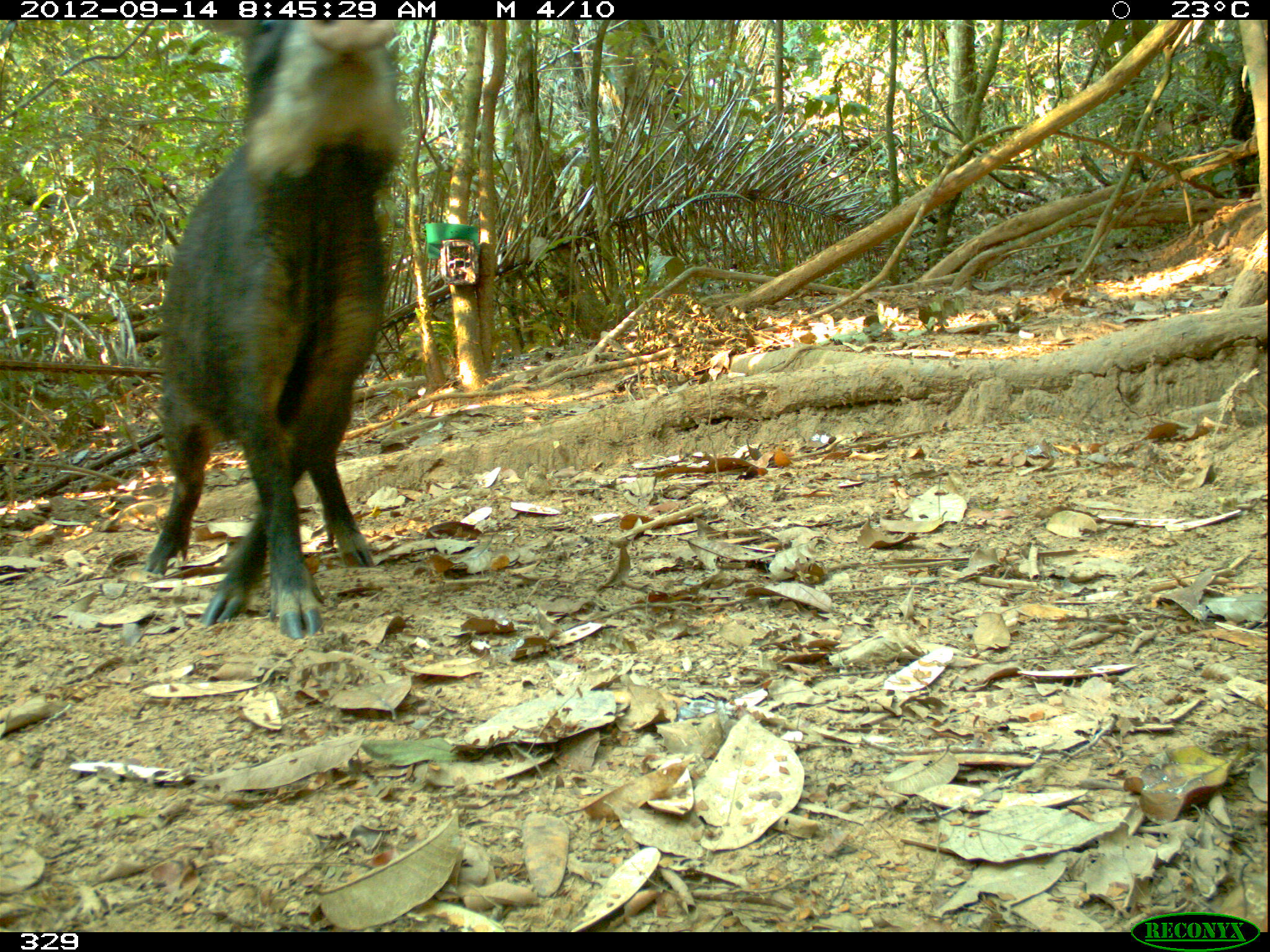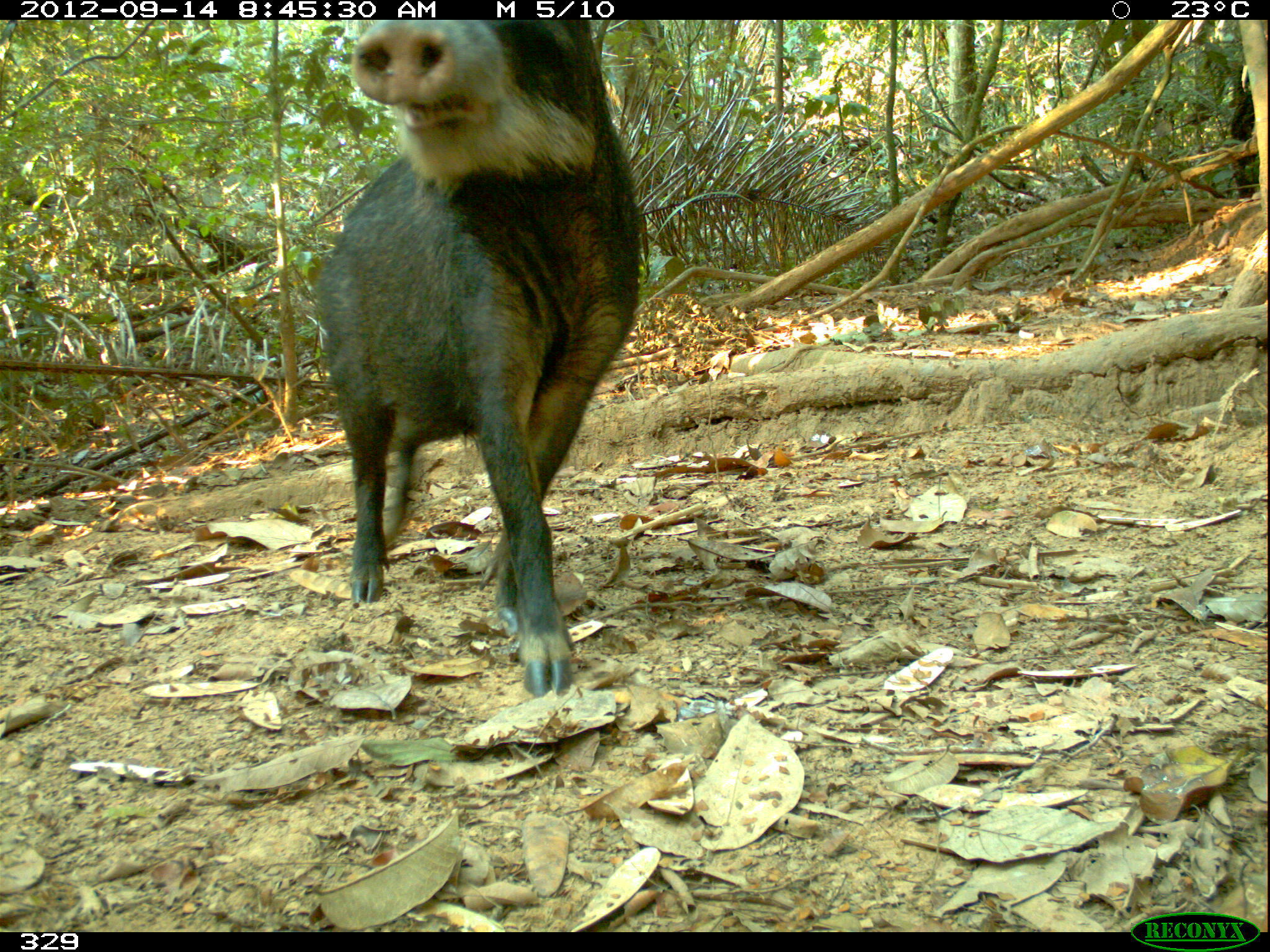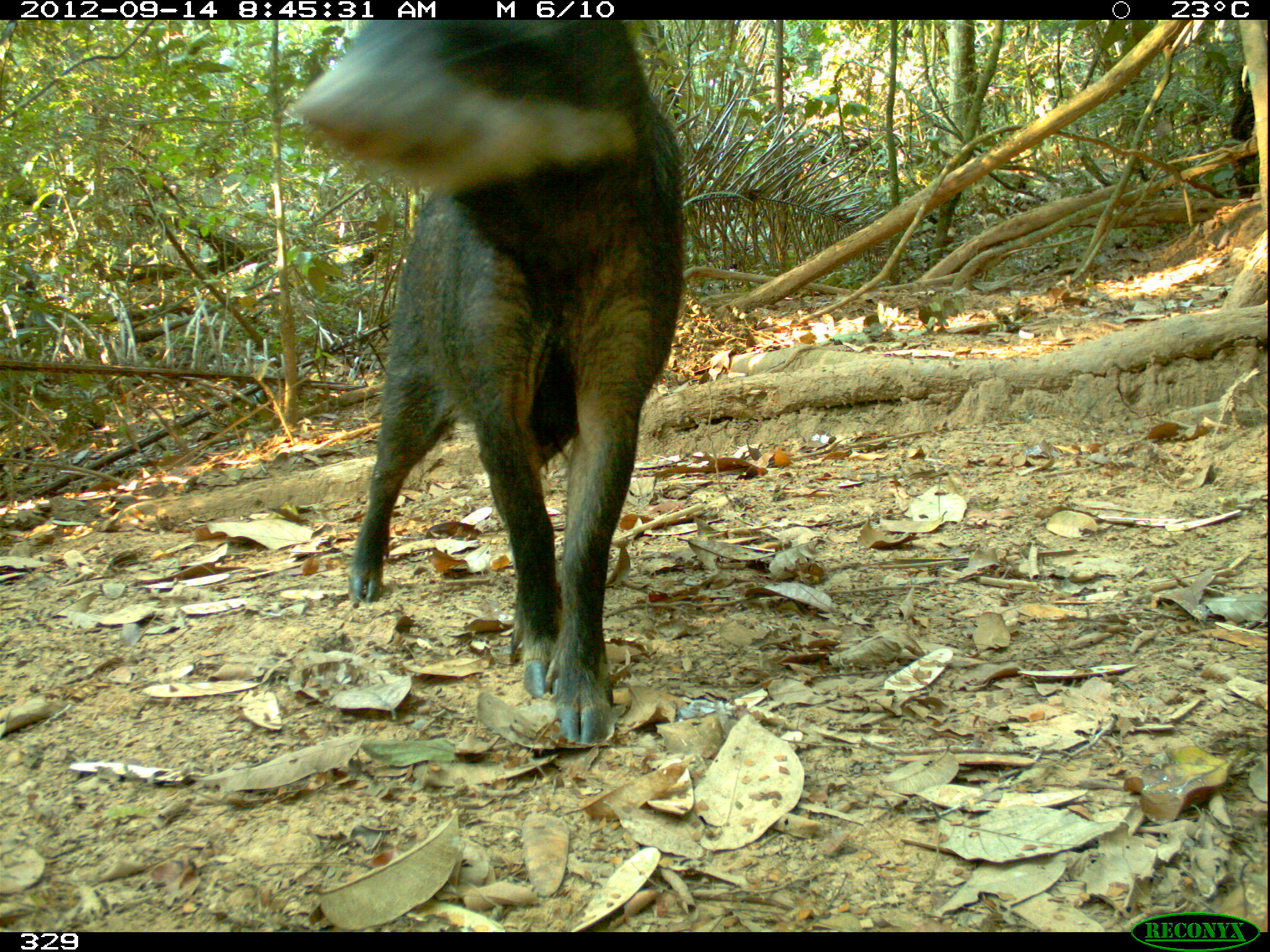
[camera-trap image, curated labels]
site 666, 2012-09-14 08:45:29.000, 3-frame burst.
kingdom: Animalia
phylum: Chordata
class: Mammalia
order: Artiodactyla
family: Tayassuidae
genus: Tayassu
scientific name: Tayassu pecari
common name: white-lipped peccary